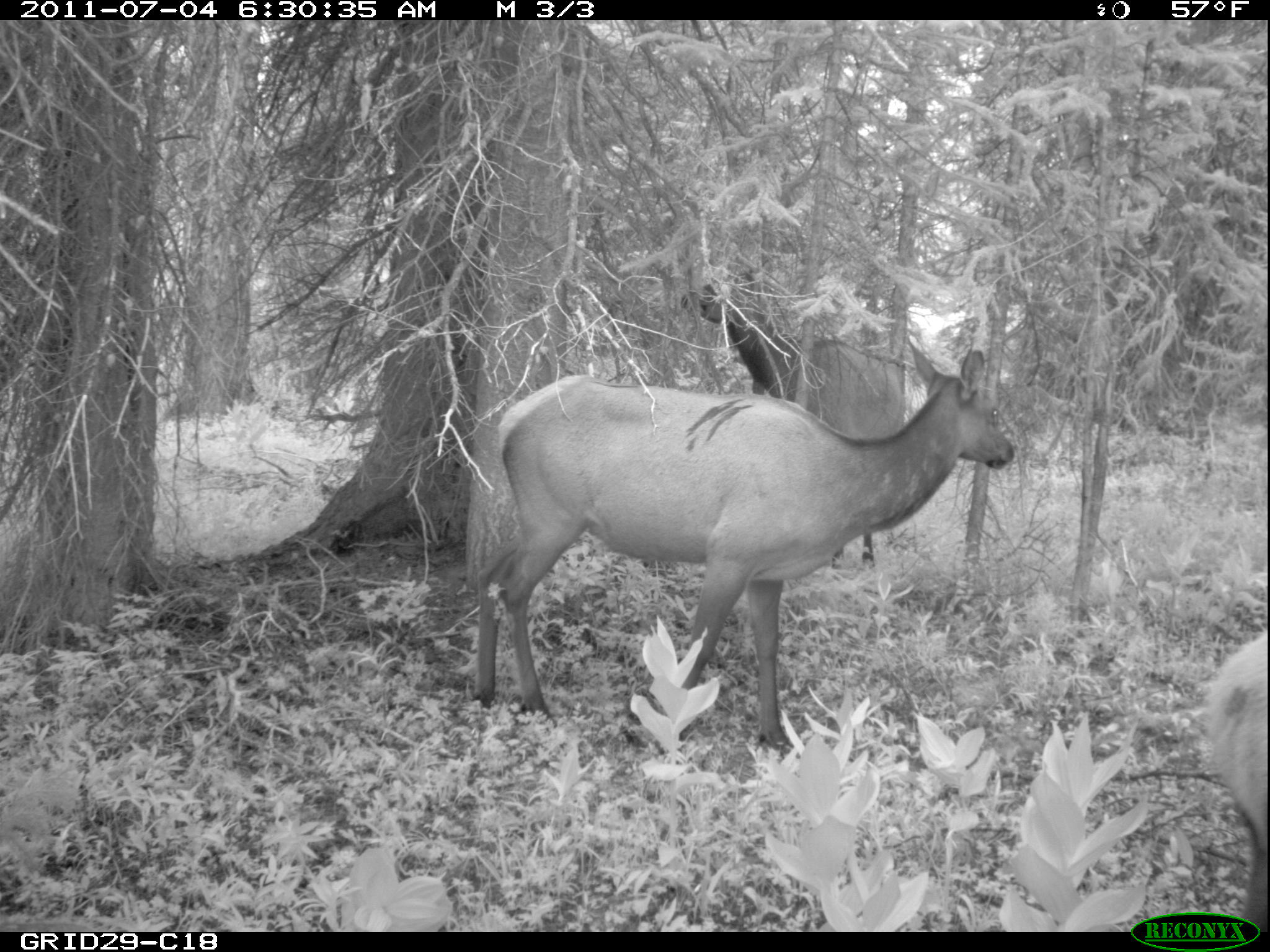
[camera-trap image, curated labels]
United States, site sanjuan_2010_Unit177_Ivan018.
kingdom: Animalia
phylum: Chordata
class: Mammalia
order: Artiodactyla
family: Cervidae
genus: Cervus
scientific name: Cervus elaphus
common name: red deer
Cervus elaphus (red deer).